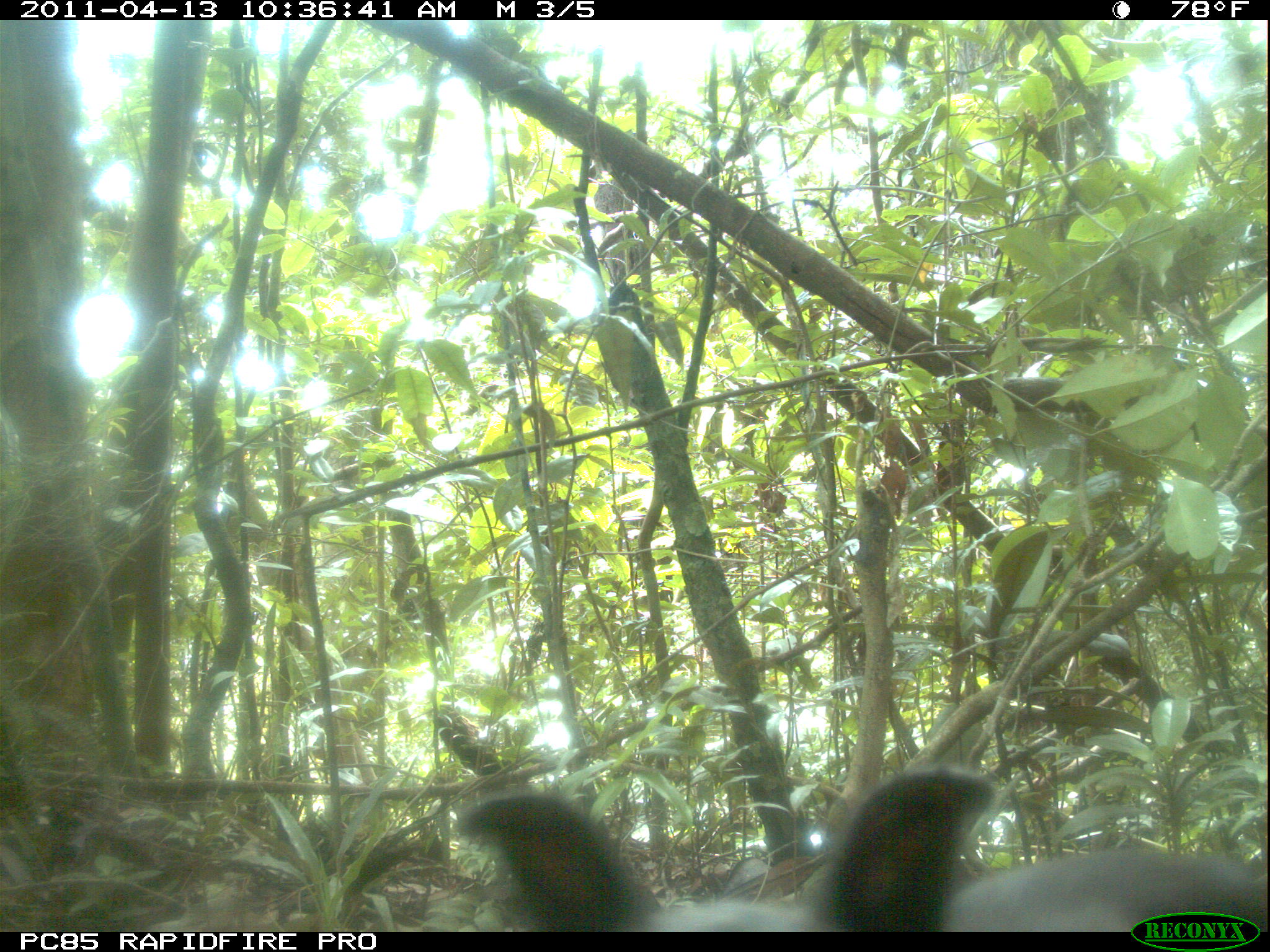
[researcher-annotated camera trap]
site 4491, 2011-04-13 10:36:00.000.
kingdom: Animalia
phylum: Chordata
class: Mammalia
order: Carnivora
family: Canidae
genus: Canis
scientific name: Canis familiaris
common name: domestic dog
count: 1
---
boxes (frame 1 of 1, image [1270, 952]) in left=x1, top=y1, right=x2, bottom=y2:
canis familiaris: left=455, top=766, right=1266, bottom=931